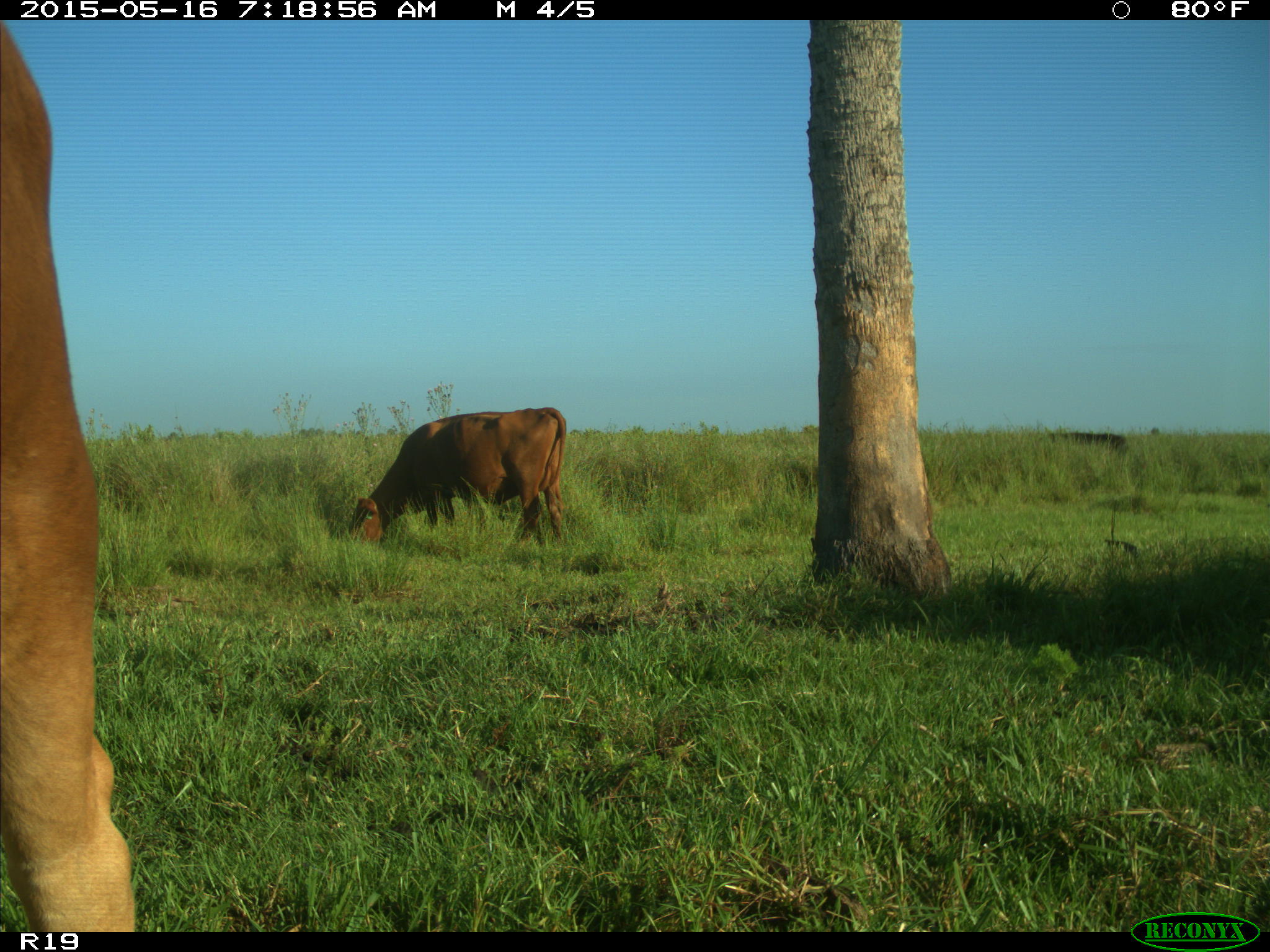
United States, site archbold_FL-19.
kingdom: Animalia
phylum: Chordata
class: Mammalia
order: Artiodactyla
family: Bovidae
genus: Bos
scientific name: Bos taurus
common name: domestic cow